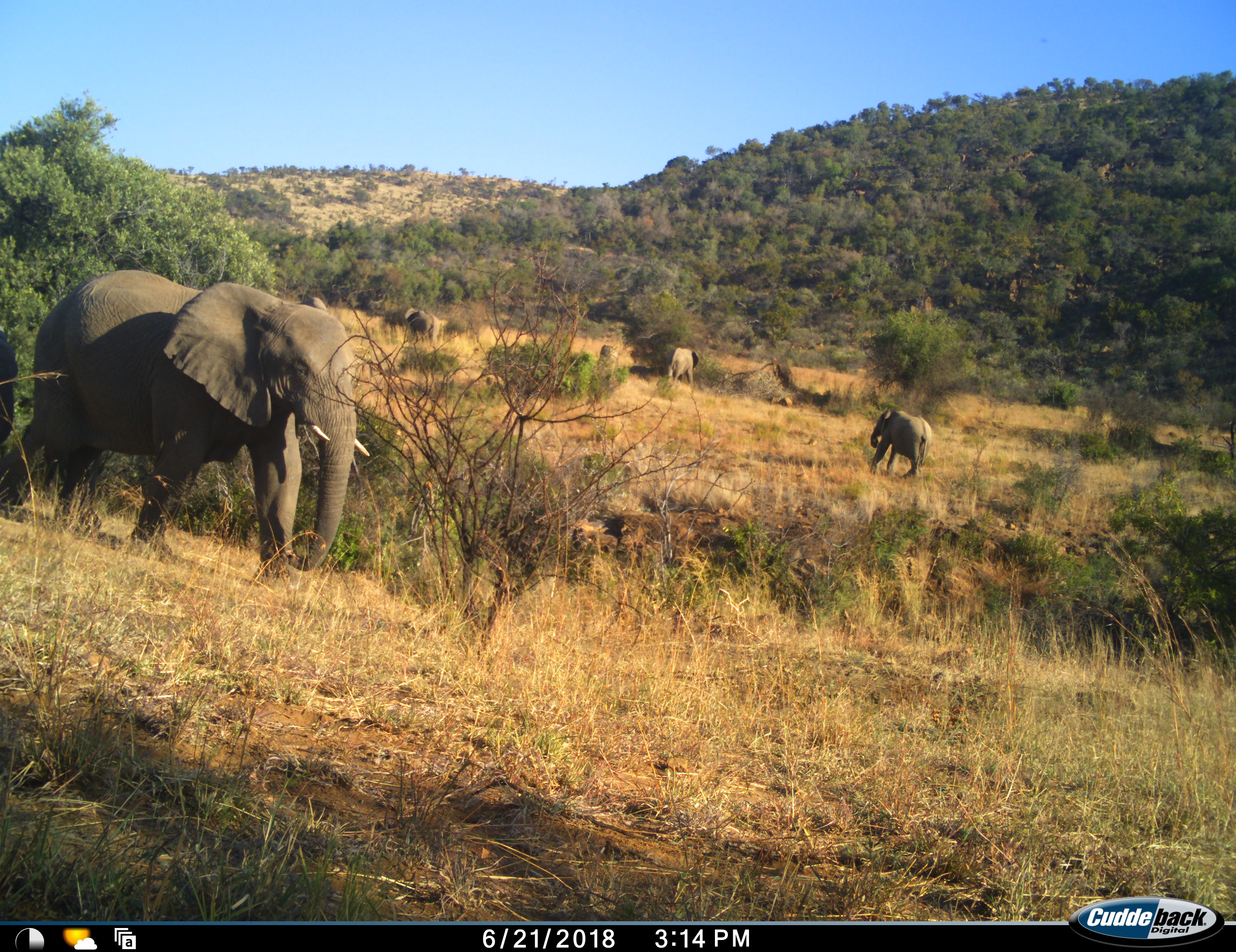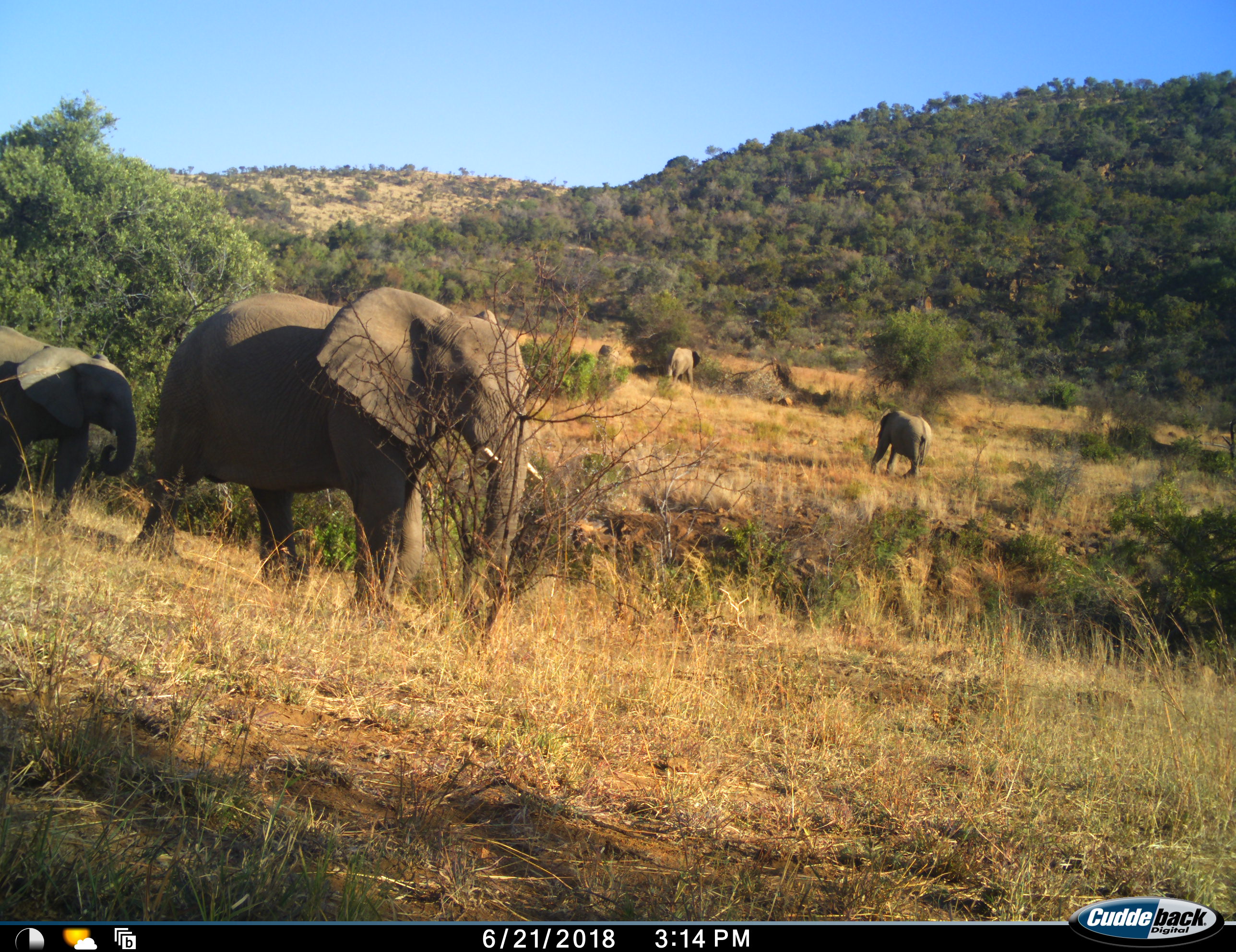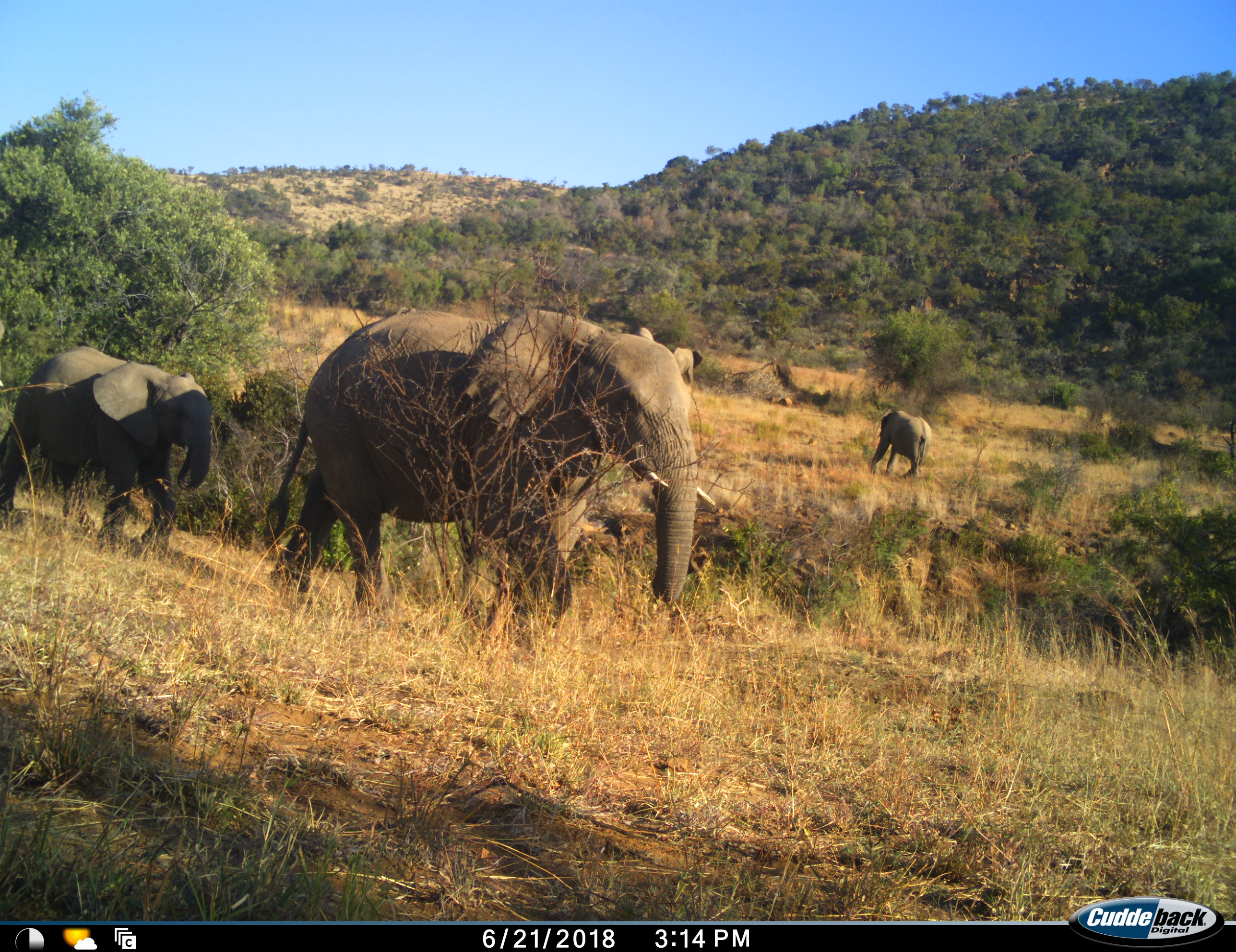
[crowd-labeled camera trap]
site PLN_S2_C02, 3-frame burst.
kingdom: Animalia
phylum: Chordata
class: Mammalia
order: Proboscidea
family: Elephantidae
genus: Loxodonta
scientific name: Loxodonta africana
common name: african bush elephant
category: elephant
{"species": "elephant (african bush elephant) (Loxodonta africana)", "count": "6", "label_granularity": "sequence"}